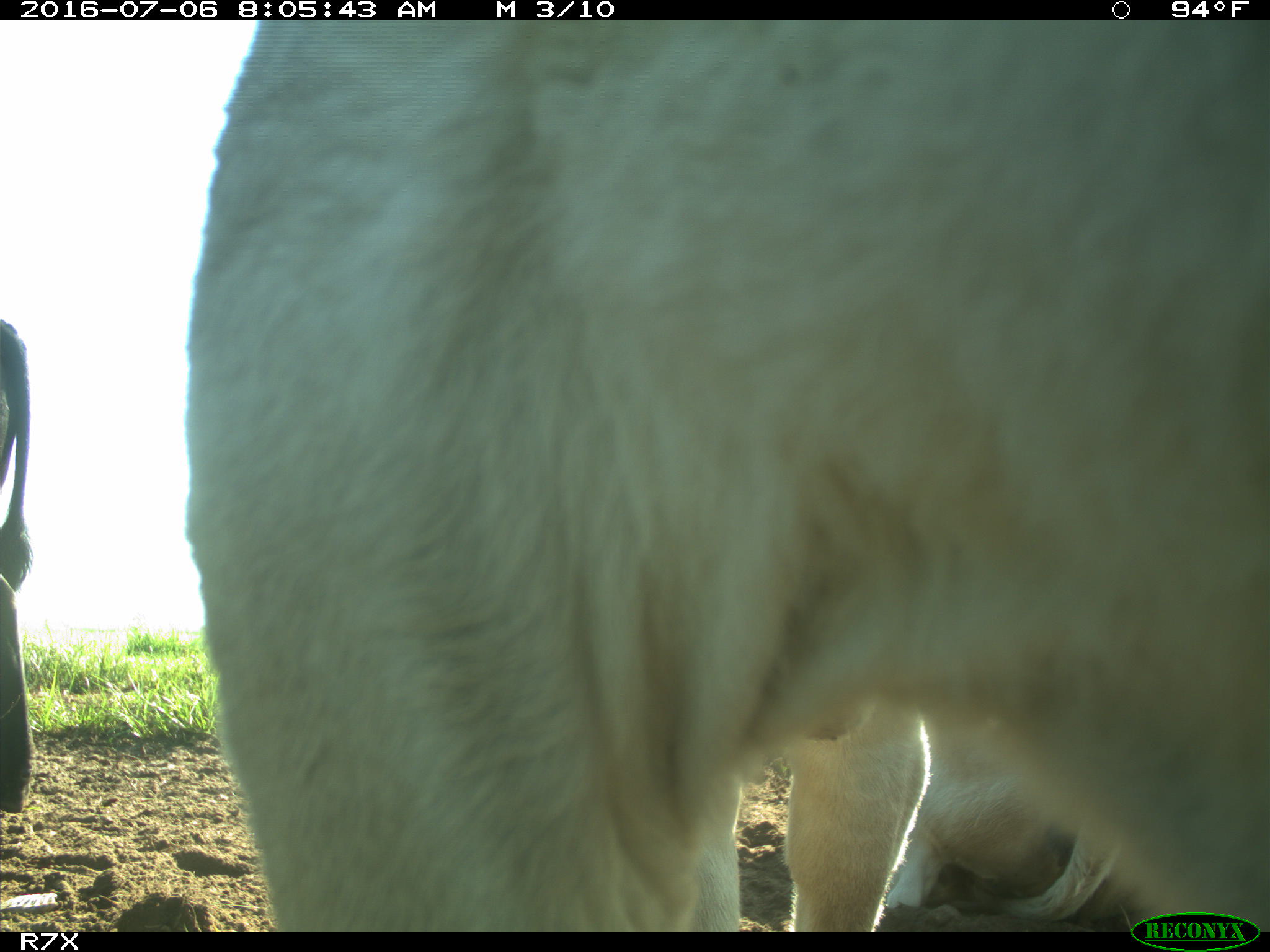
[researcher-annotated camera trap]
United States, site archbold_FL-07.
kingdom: Animalia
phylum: Chordata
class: Mammalia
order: Artiodactyla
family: Bovidae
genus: Bos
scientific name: Bos taurus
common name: domestic cow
Bos taurus (domestic cow).